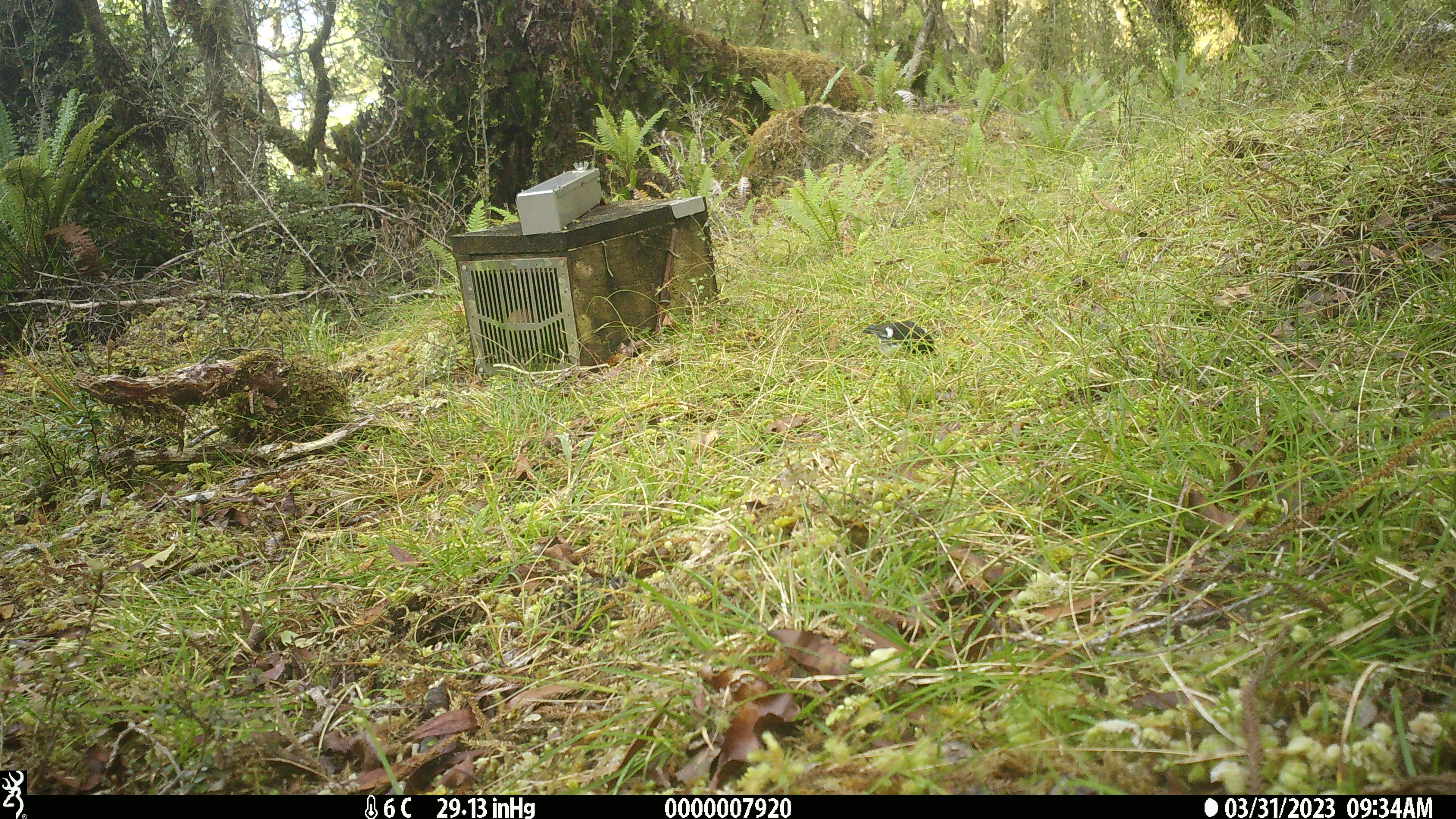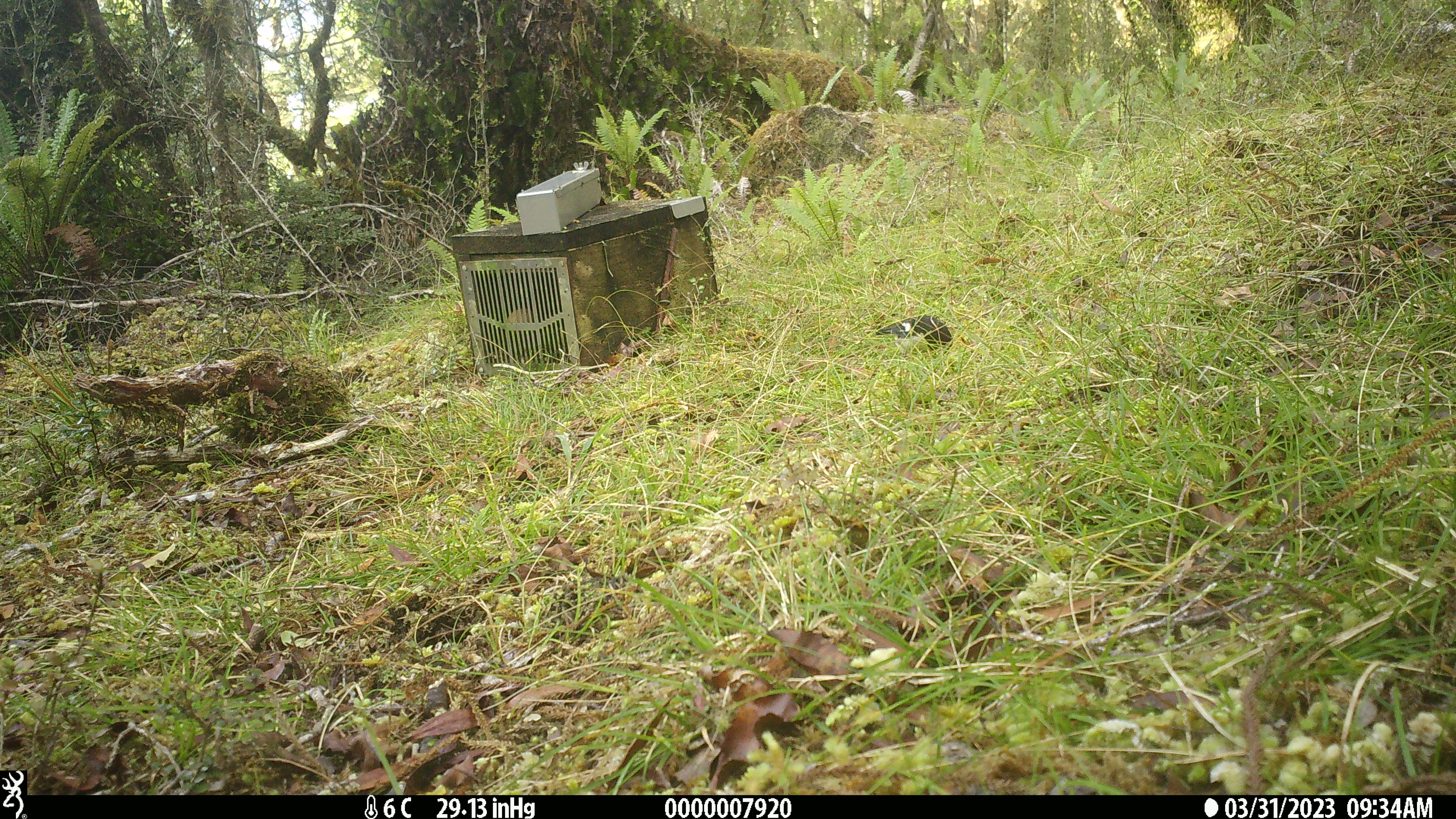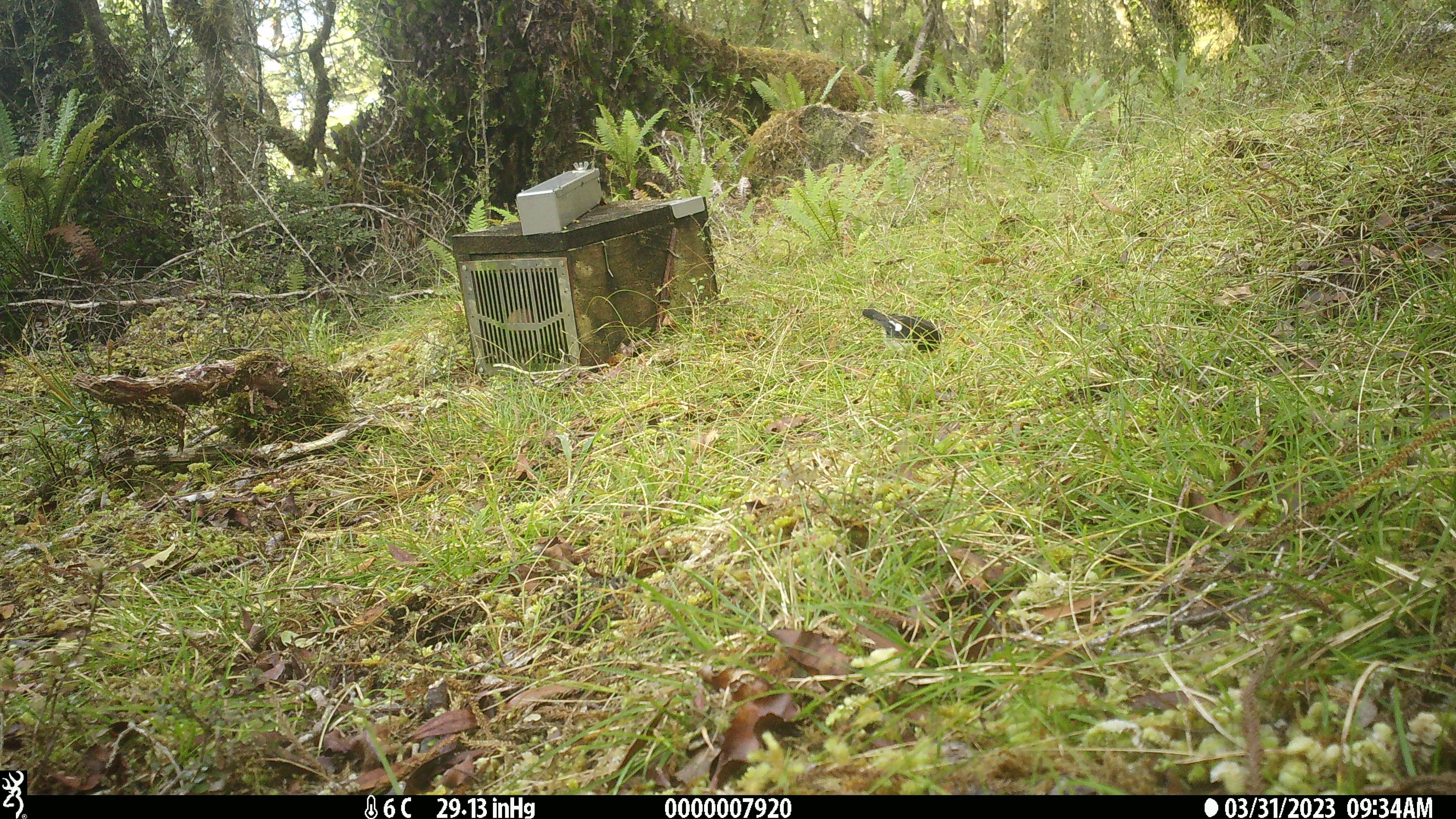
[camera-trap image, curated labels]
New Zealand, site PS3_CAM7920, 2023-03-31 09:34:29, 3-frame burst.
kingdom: Animalia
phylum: Chordata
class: Aves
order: Passeriformes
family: Petroicidae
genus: Petroica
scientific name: Petroica macrocephala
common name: tomtit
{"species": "tomtit (Petroica macrocephala)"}